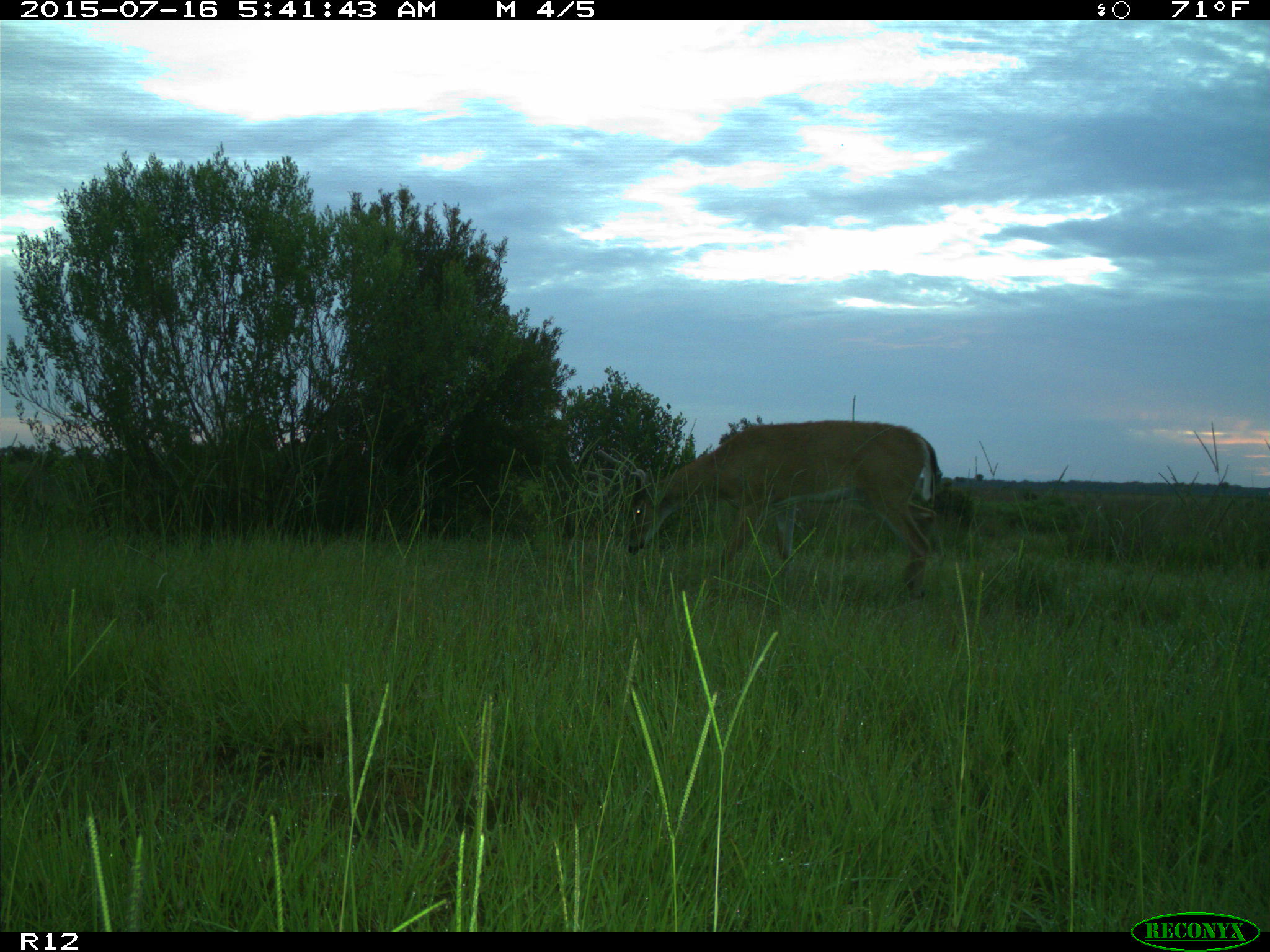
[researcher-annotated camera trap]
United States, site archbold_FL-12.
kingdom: Animalia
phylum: Chordata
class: Mammalia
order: Artiodactyla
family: Cervidae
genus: Odocoileus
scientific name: Odocoileus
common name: deer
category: unidentified deer